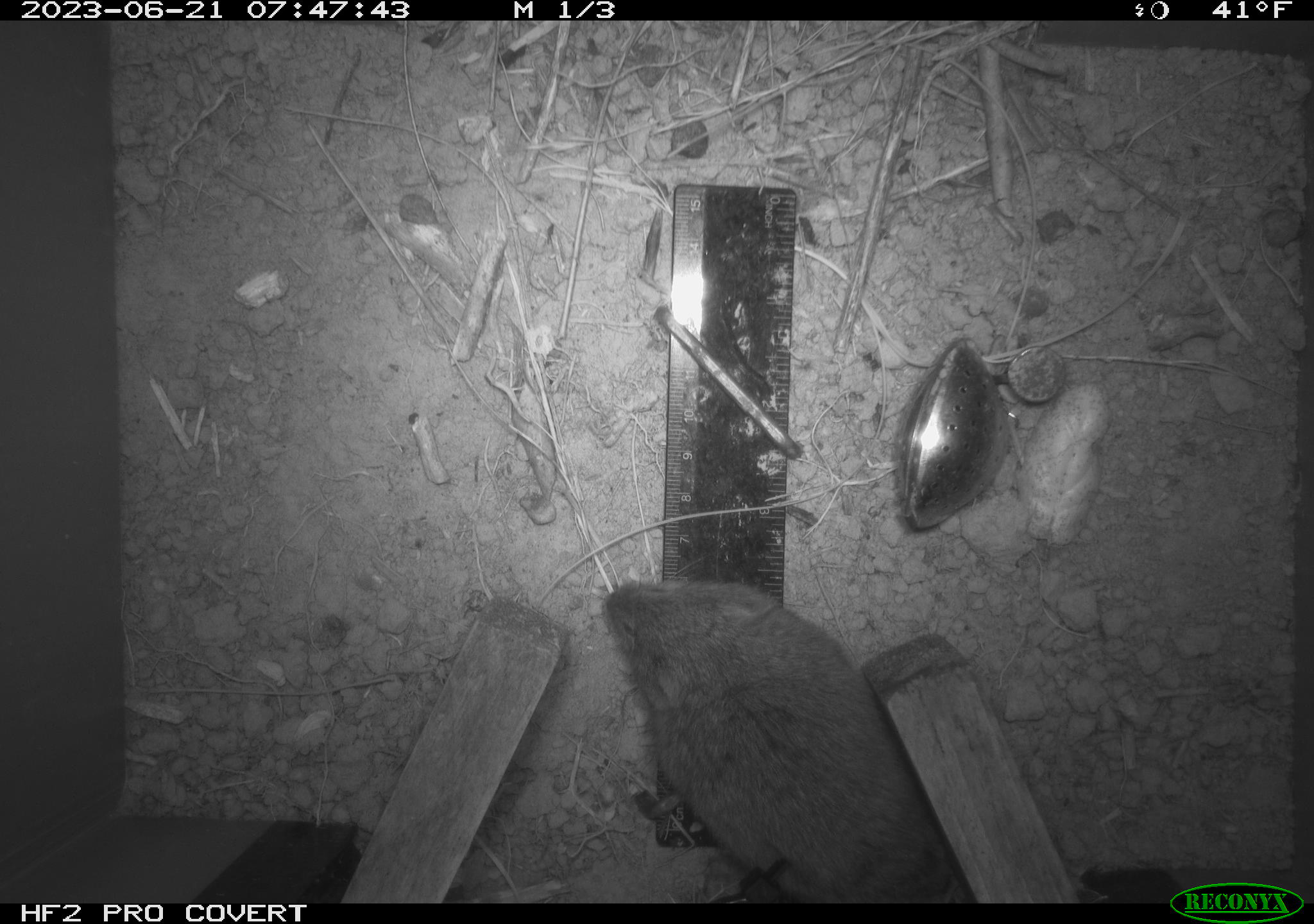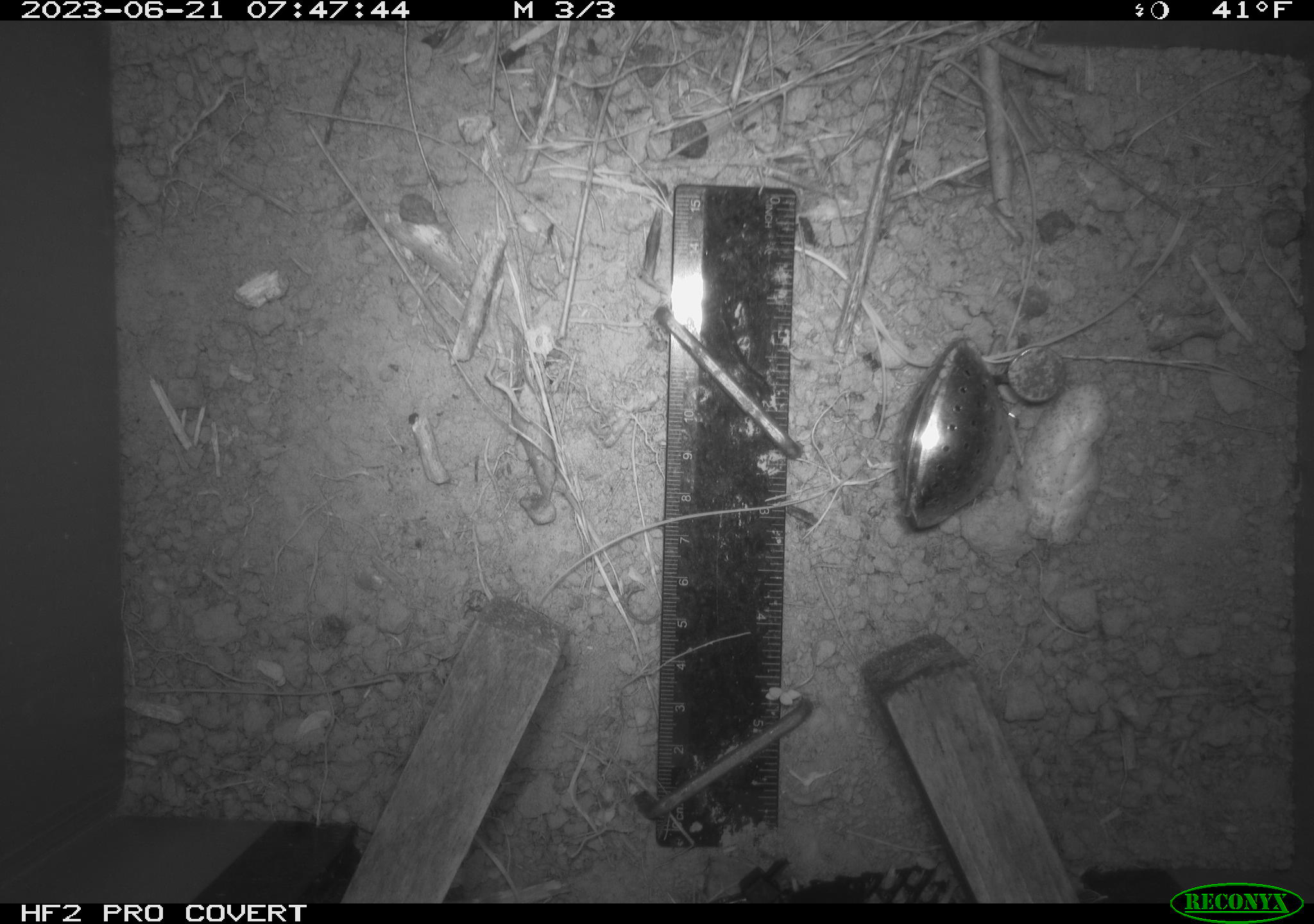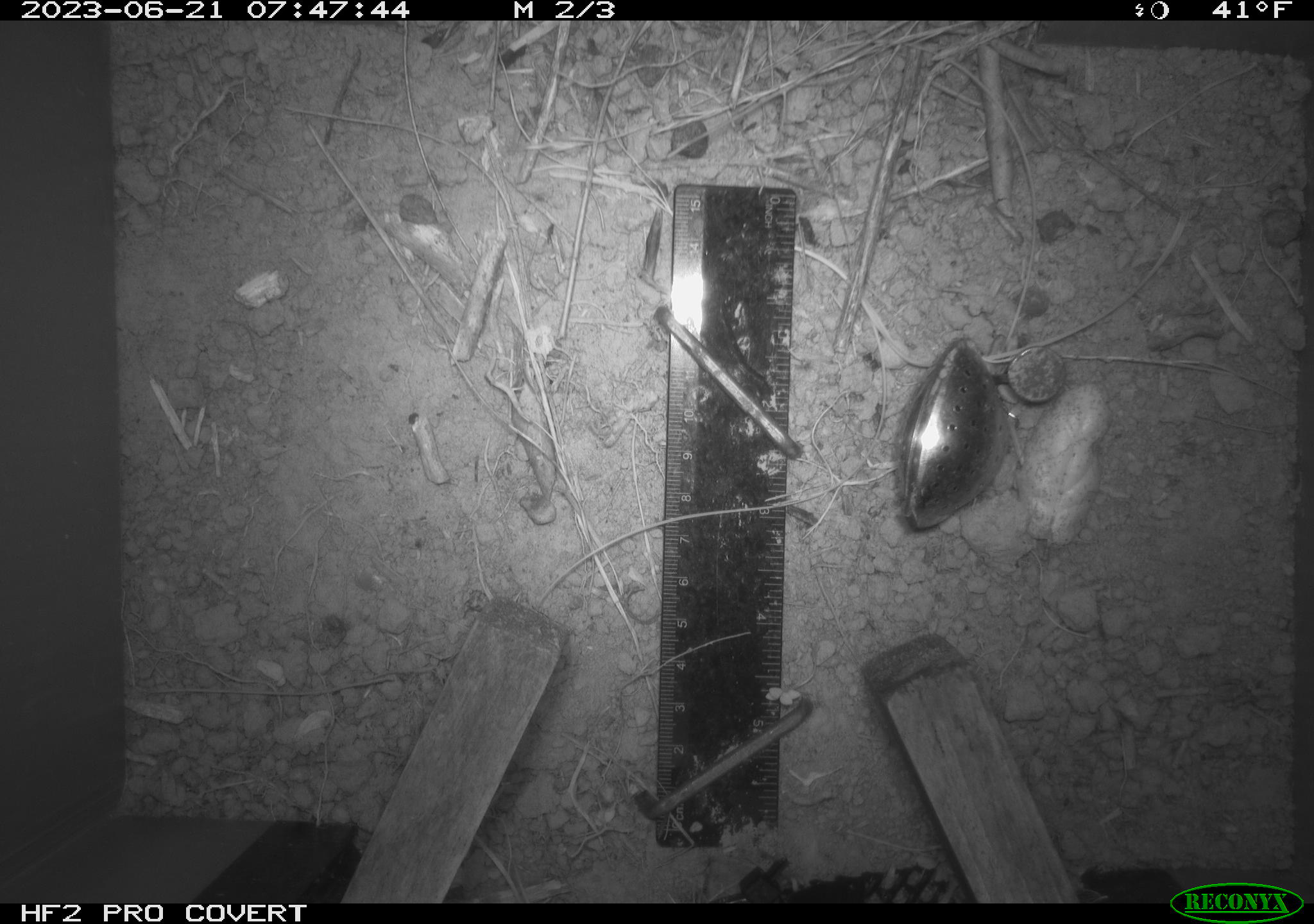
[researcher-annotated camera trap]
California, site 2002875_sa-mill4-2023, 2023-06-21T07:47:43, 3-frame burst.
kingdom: Animalia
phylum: Chordata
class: Mammalia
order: Rodentia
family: Cricetidae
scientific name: Arvicolinae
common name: voles, lemmings, and muskrats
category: arvicolinae subfamily